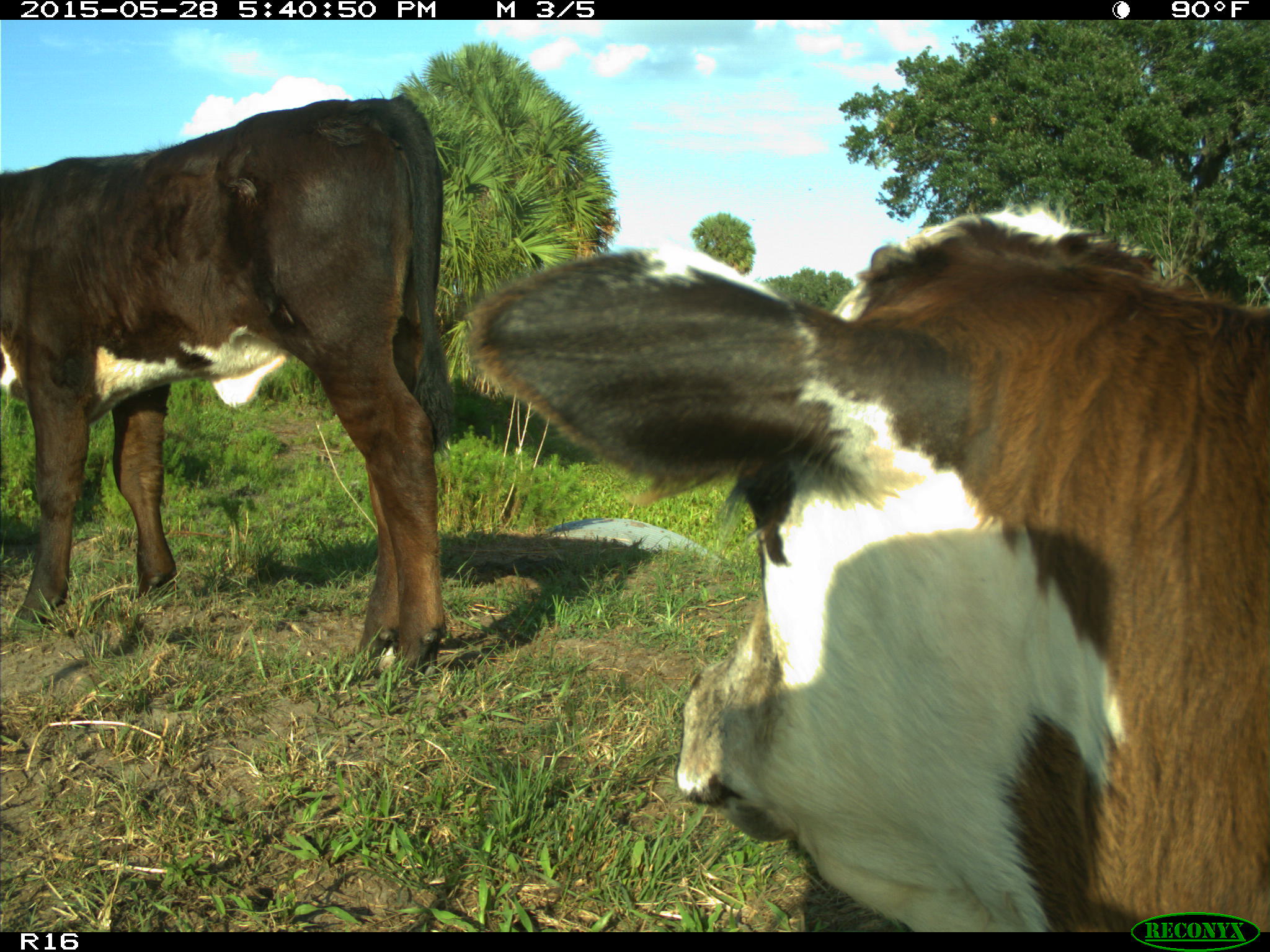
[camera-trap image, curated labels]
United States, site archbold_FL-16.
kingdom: Animalia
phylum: Chordata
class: Mammalia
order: Artiodactyla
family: Bovidae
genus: Bos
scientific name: Bos taurus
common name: domestic cow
Bos taurus (domestic cow).